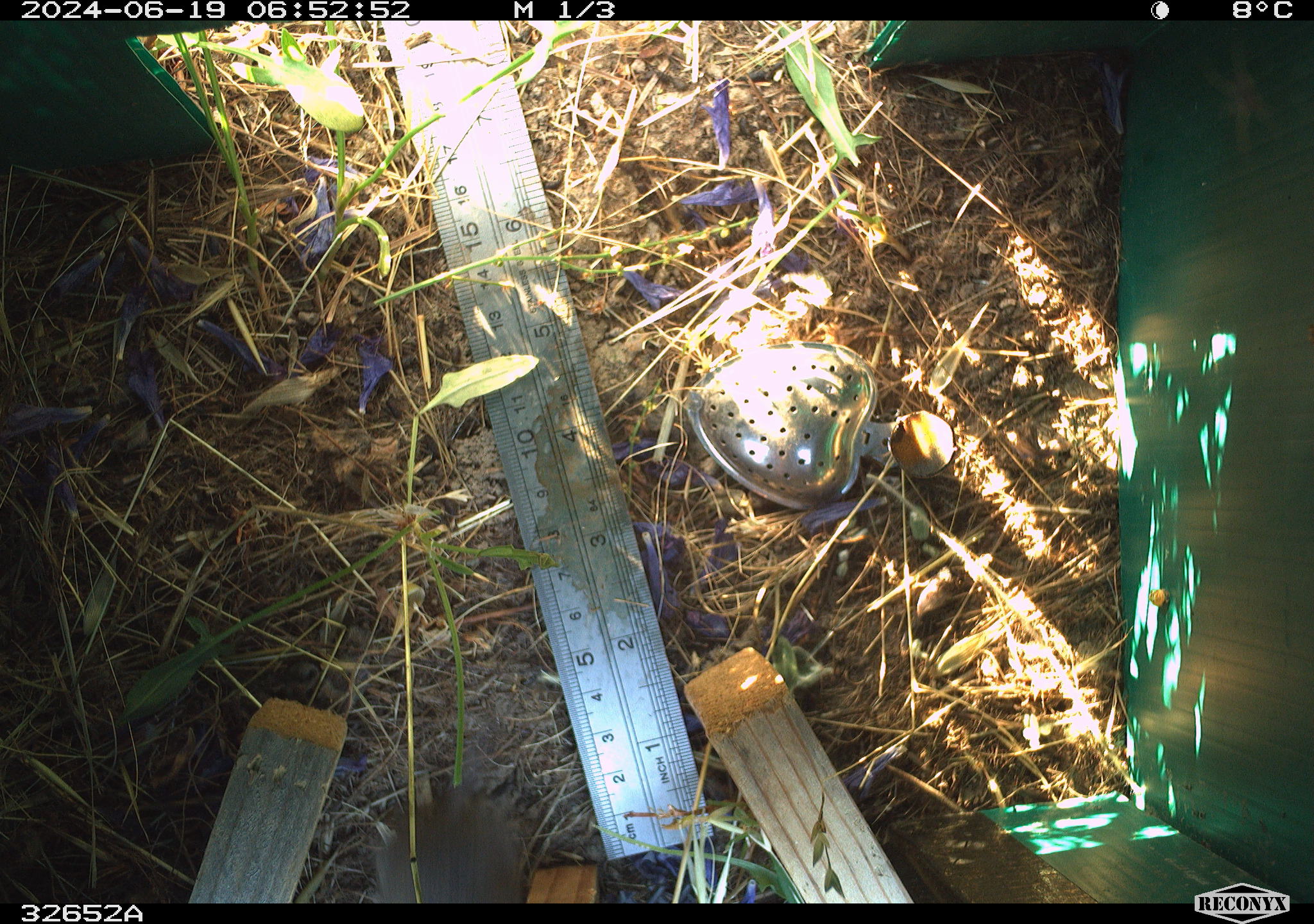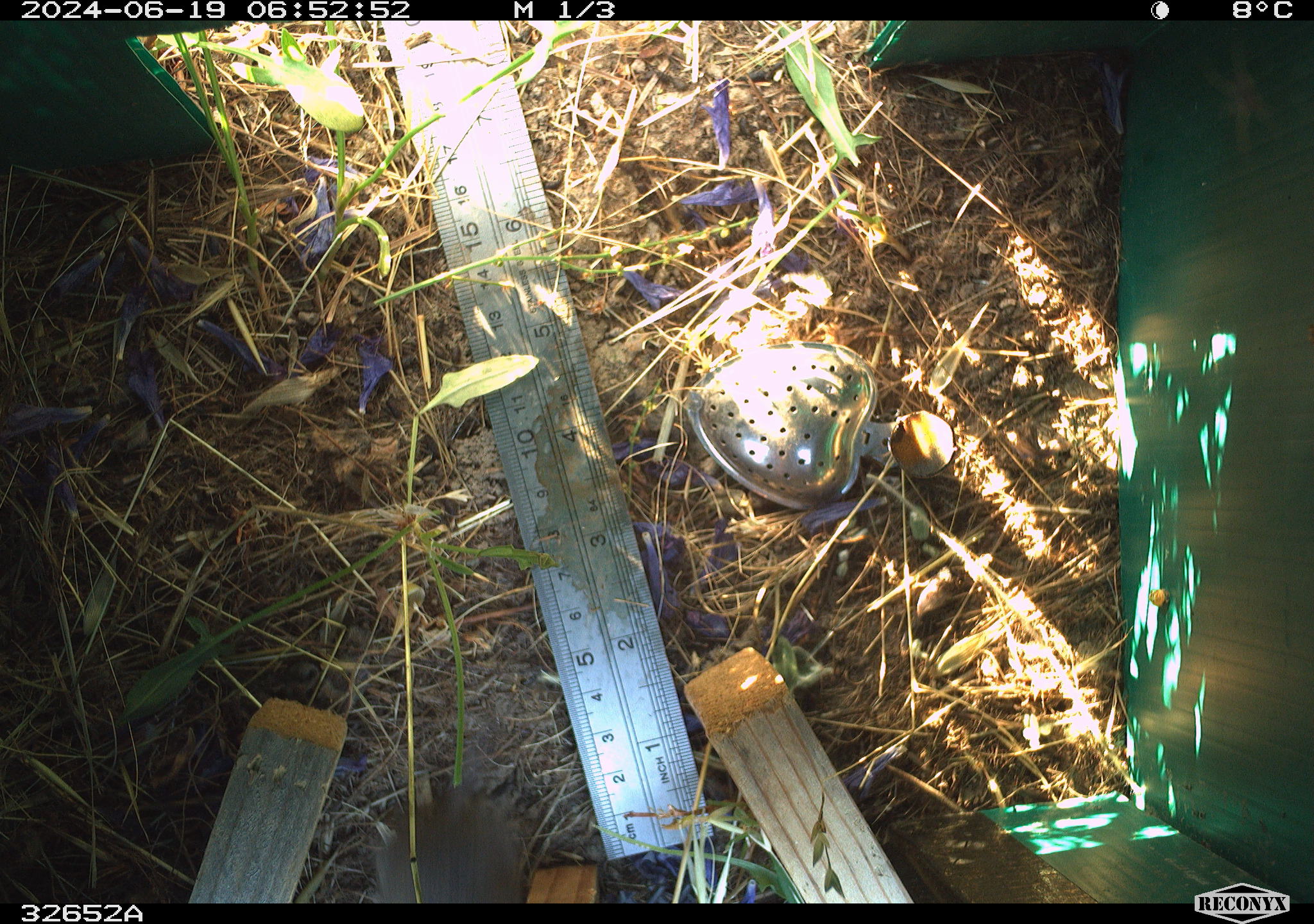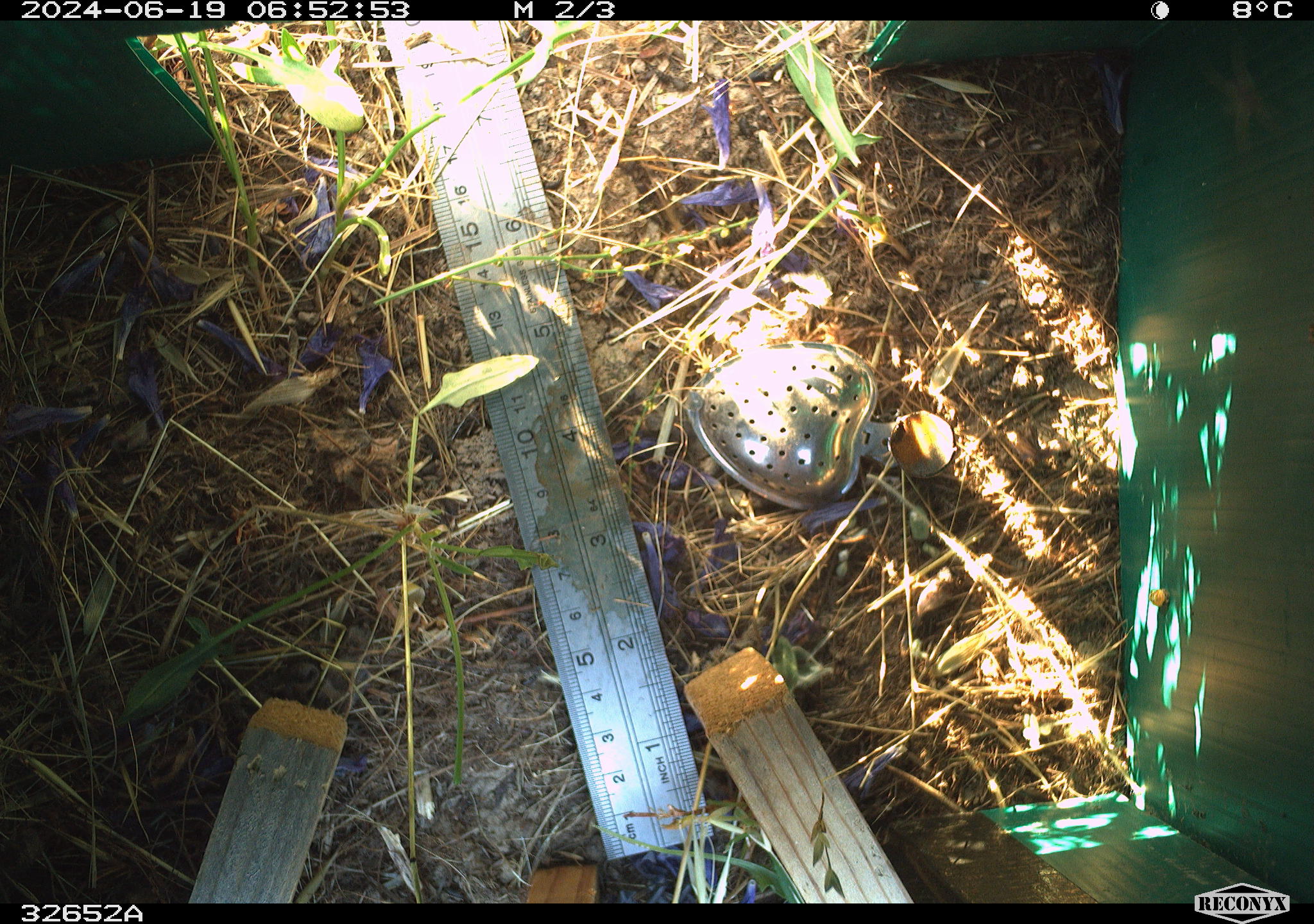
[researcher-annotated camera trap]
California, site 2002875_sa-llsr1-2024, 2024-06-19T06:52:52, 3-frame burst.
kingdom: Animalia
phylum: Chordata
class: Mammalia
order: Rodentia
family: Cricetidae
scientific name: Arvicolinae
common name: voles, lemmings, and muskrats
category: arvicolinae subfamily